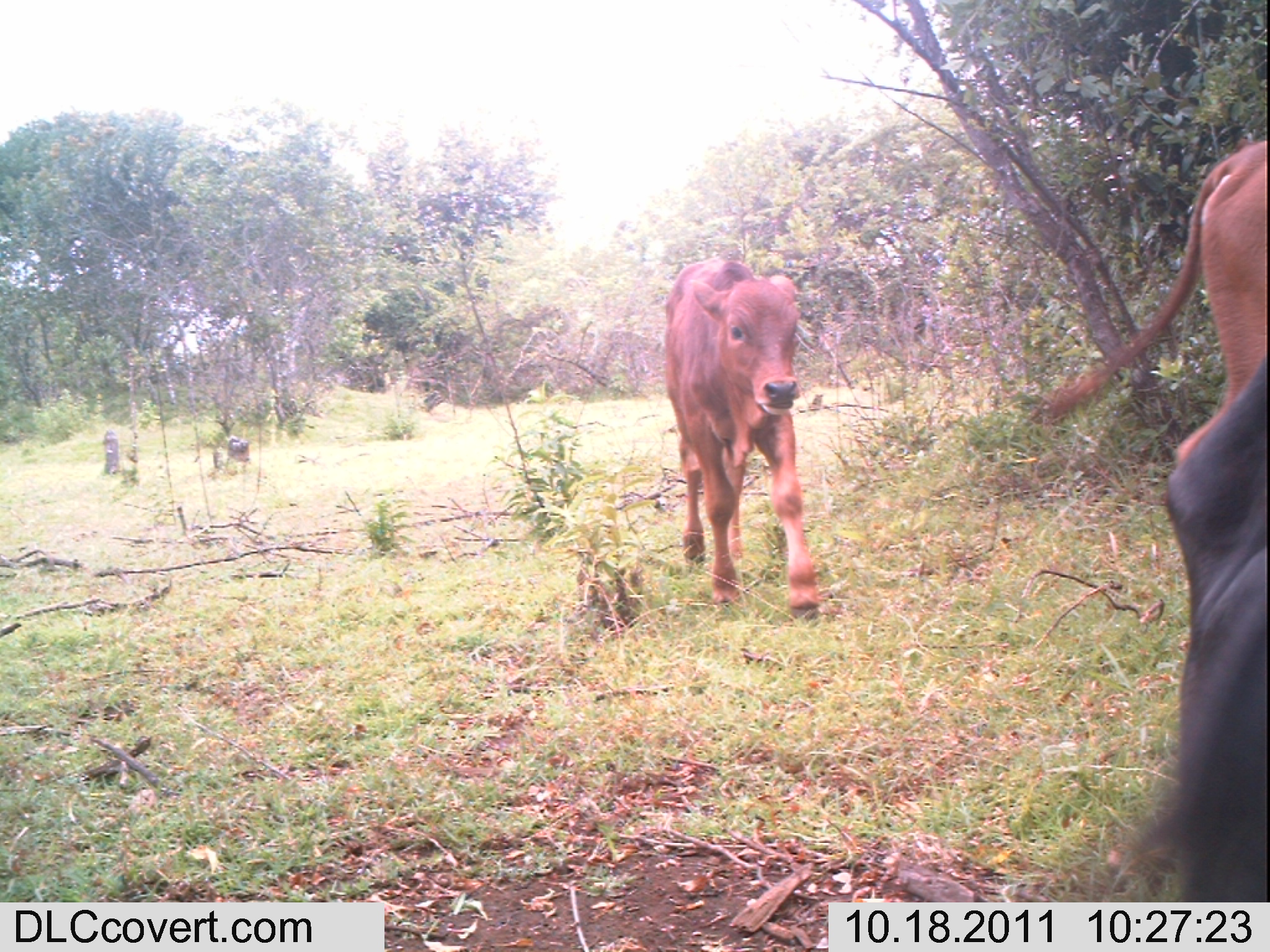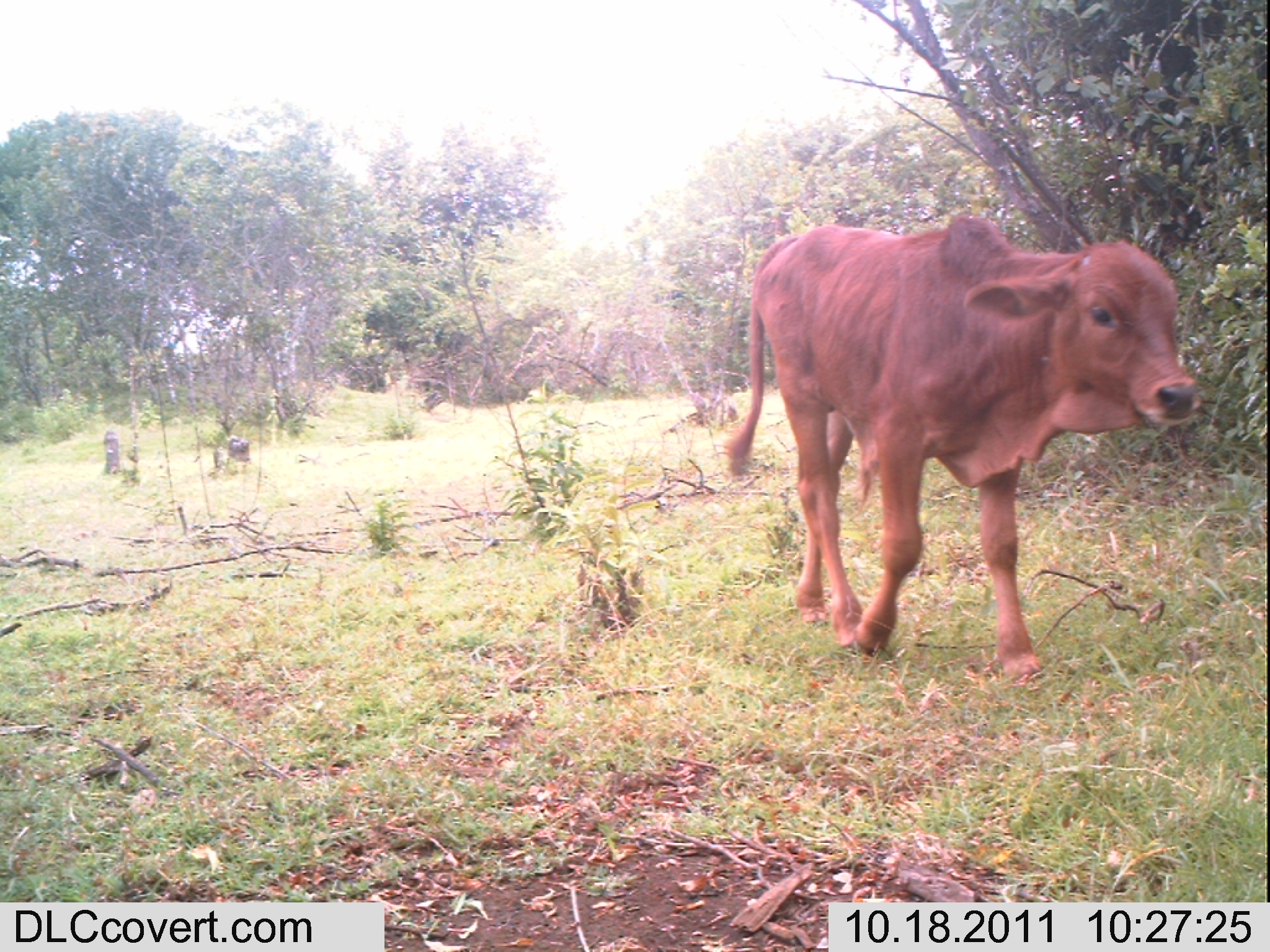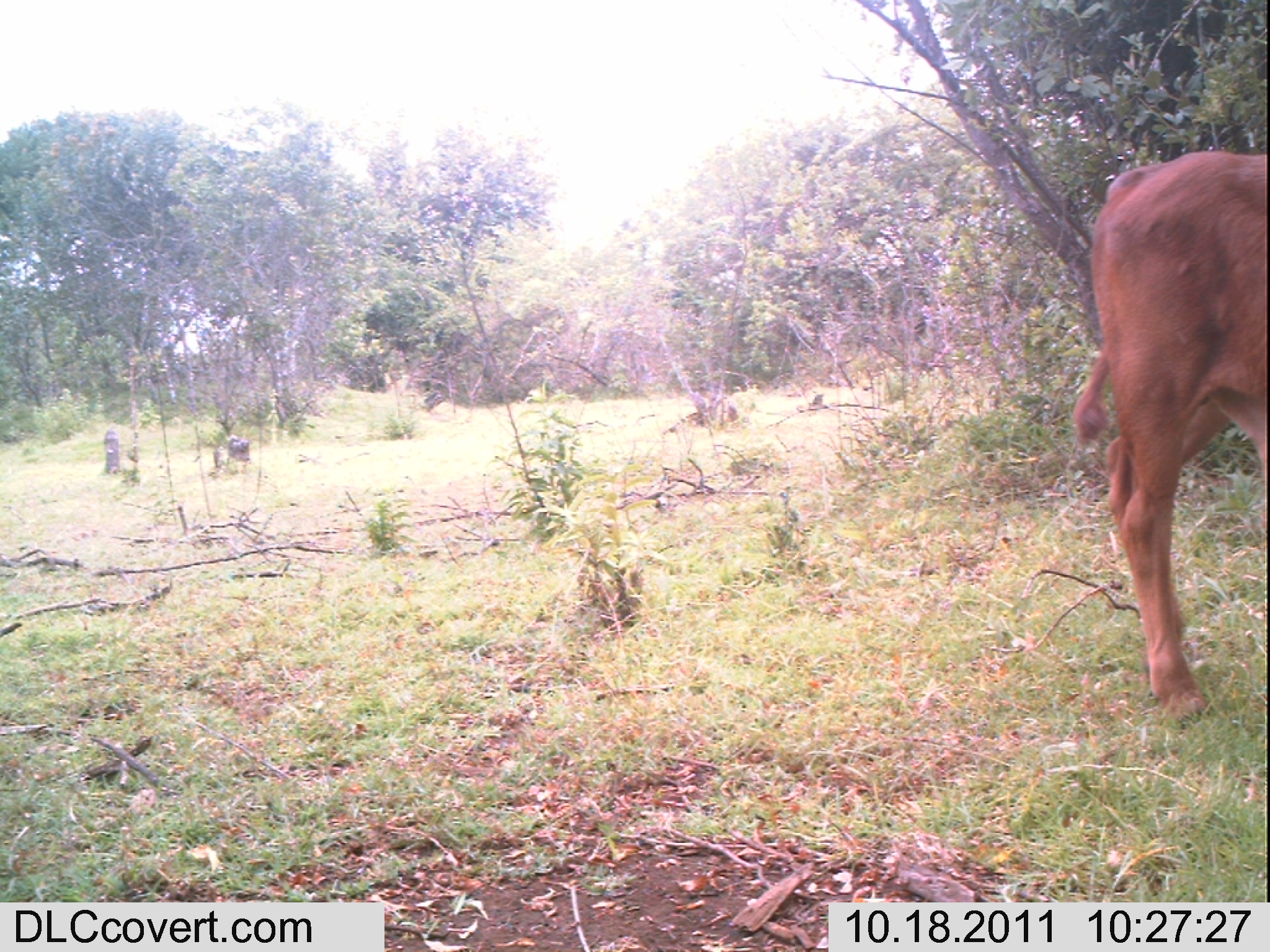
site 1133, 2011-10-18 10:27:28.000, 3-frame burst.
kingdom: Animalia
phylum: Chordata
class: Mammalia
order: Artiodactyla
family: Bovidae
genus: Bos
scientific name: Bos taurus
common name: domestic cattle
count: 4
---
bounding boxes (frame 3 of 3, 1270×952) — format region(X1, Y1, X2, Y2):
bos taurus: region(1067, 149, 1270, 706)